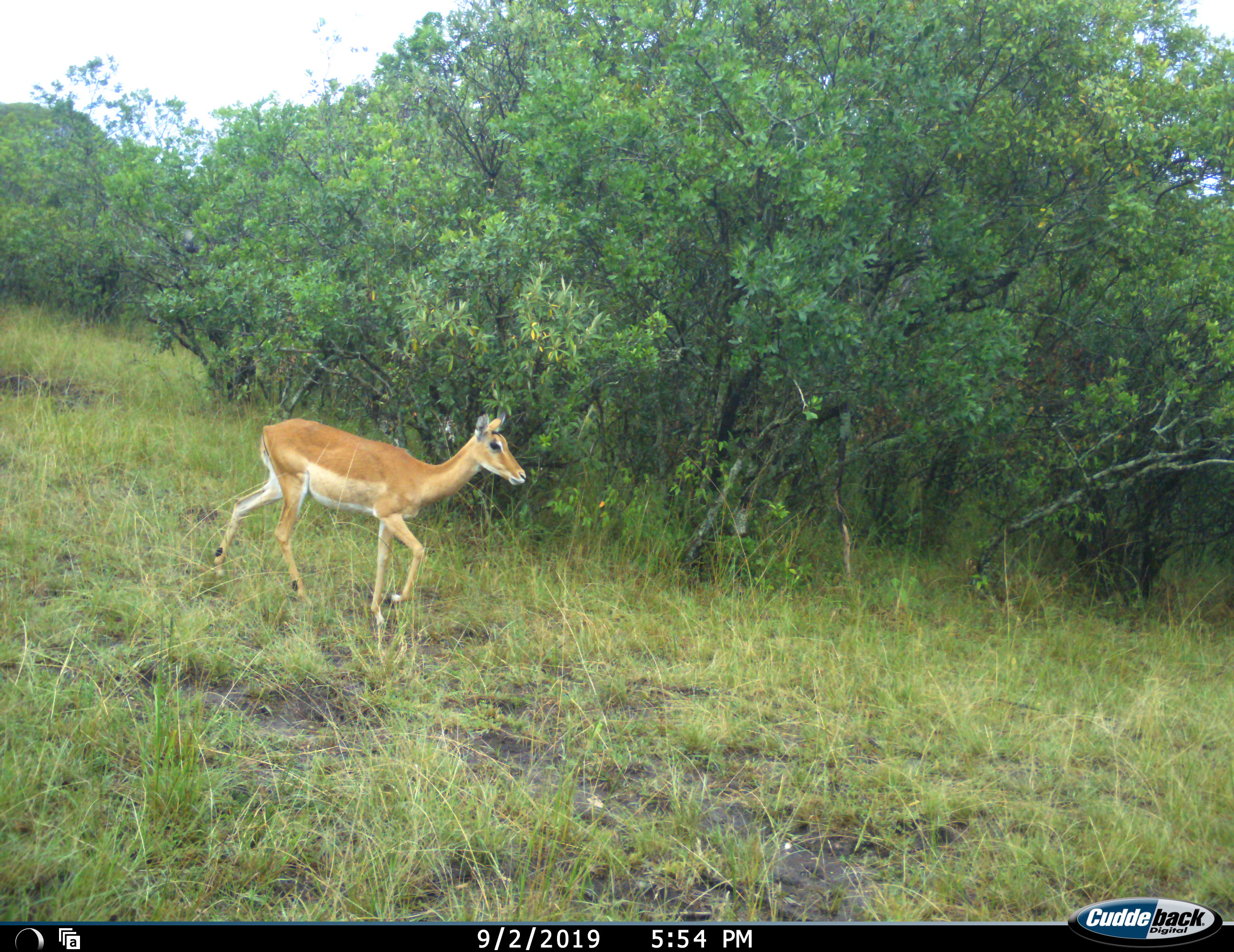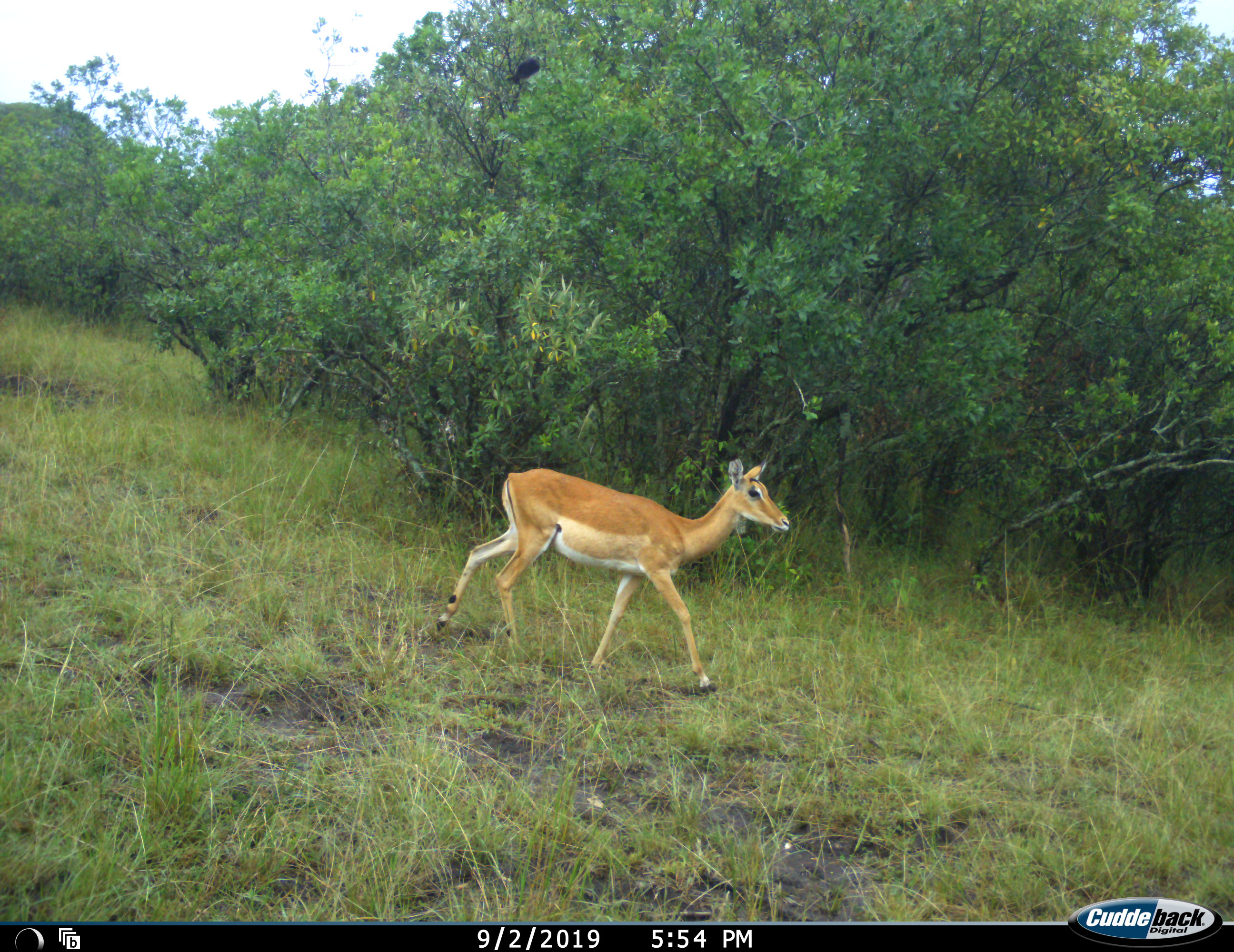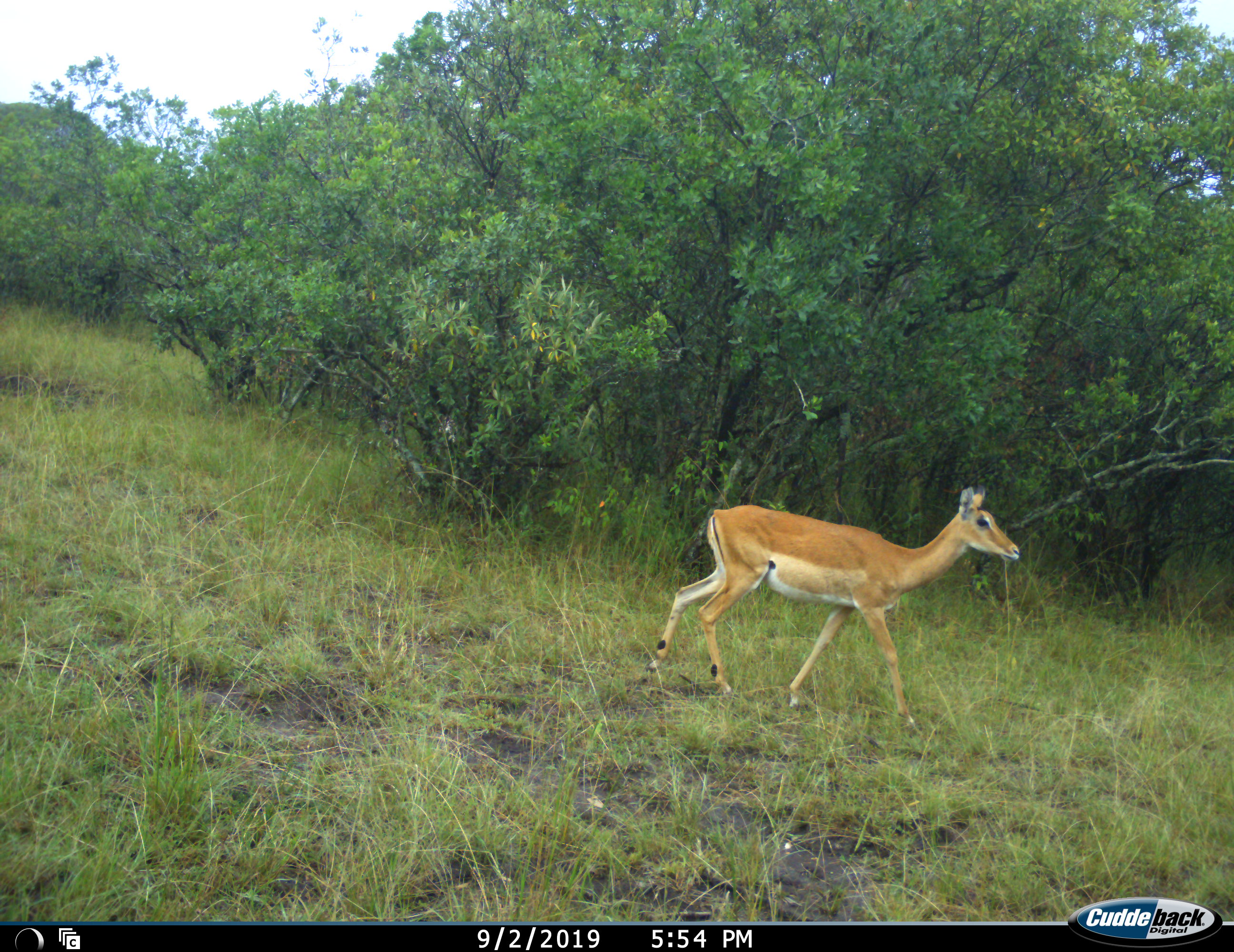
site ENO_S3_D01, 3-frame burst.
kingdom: Animalia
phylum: Chordata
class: Mammalia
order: Artiodactyla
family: Bovidae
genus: Aepyceros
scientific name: Aepyceros melampus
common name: impala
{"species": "impala (Aepyceros melampus)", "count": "1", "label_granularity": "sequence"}